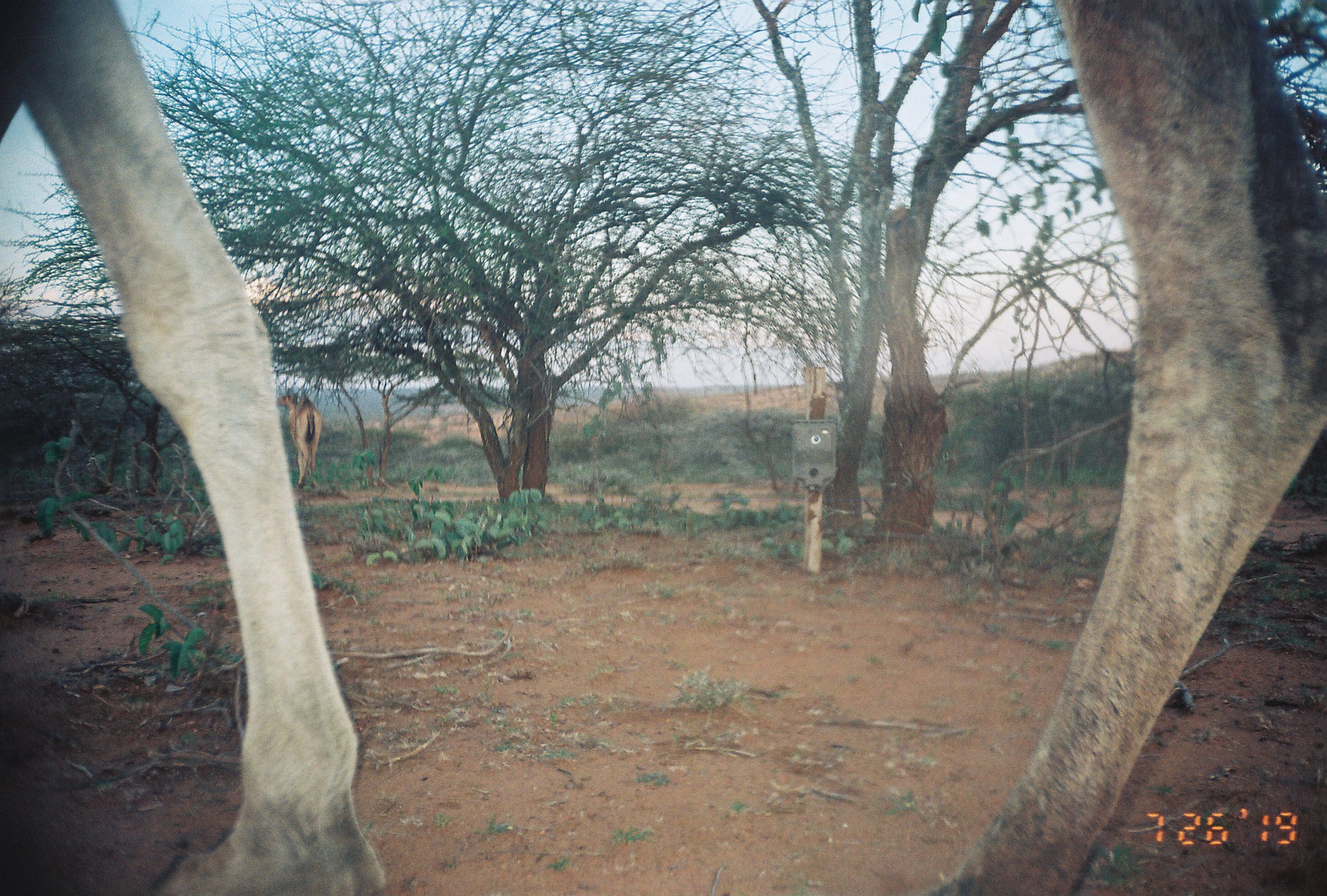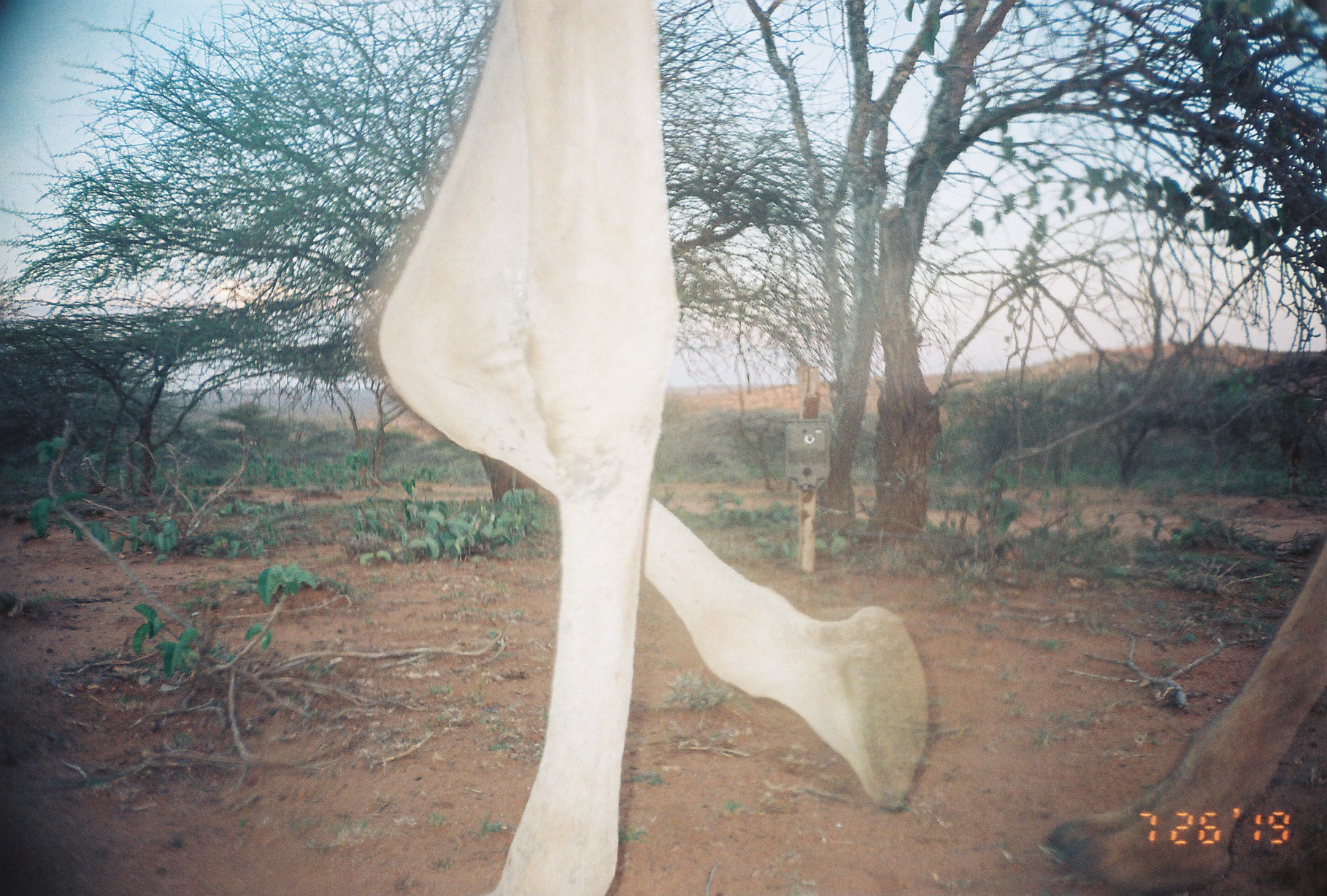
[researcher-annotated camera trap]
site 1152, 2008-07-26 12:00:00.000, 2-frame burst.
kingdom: Animalia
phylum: Chordata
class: Mammalia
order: Artiodactyla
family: Camelidae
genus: Camelus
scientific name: Camelus dromedarius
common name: dromedary camel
Camelus dromedarius (dromedary camel), count 2.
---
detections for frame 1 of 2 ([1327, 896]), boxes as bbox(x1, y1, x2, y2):
camelus dromedarius: bbox(0, 0, 1326, 896); bbox(276, 392, 322, 489)